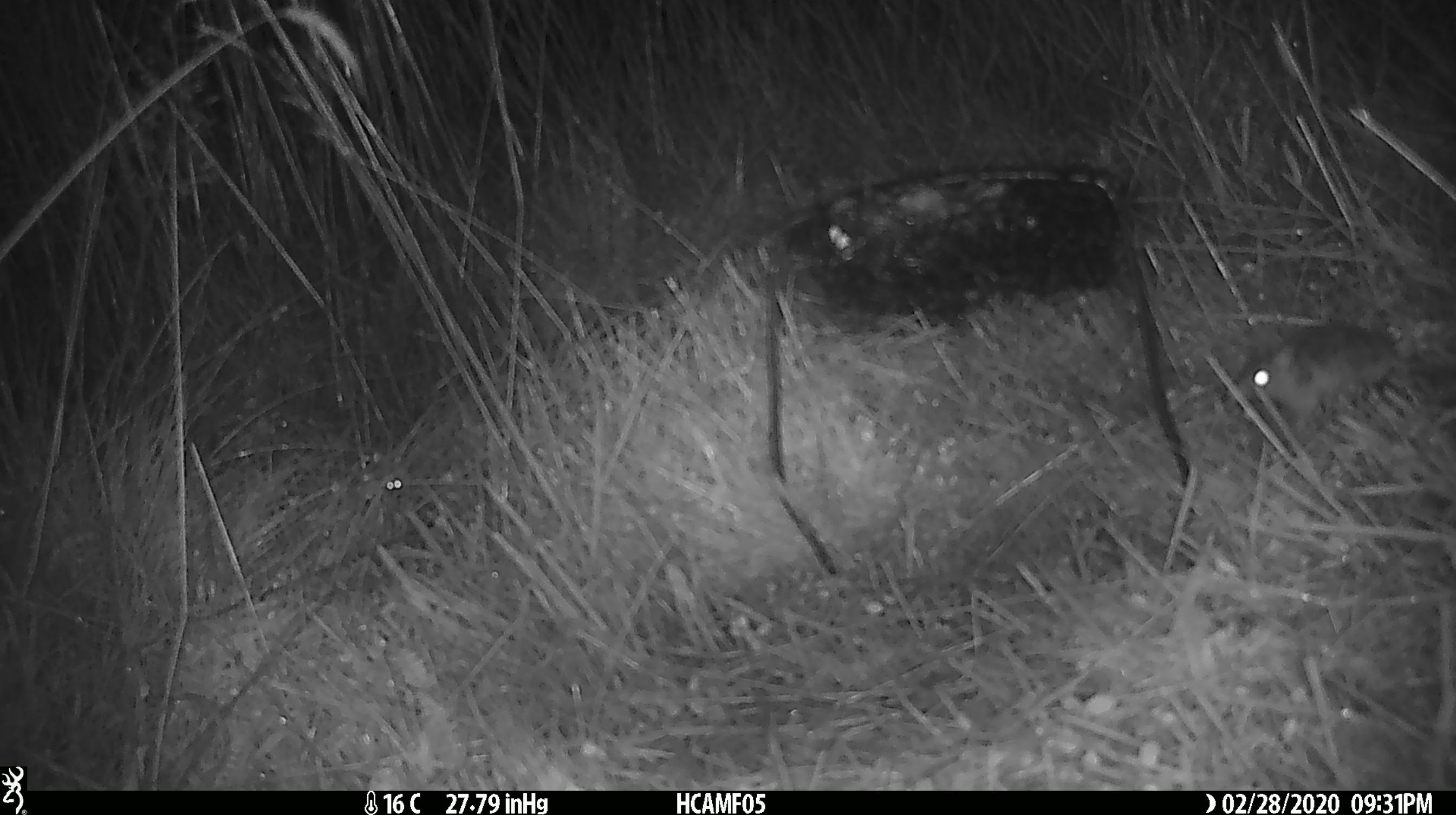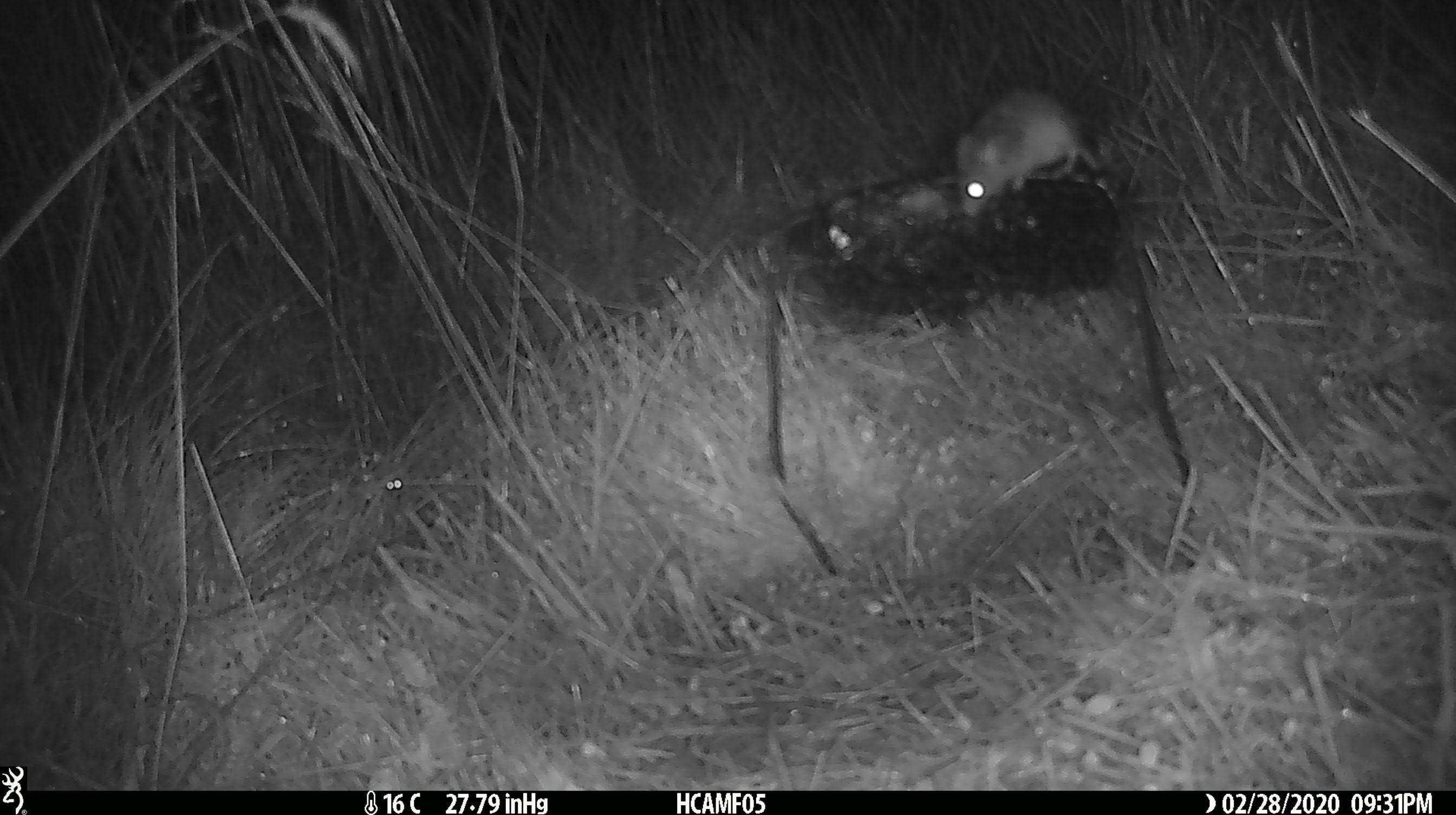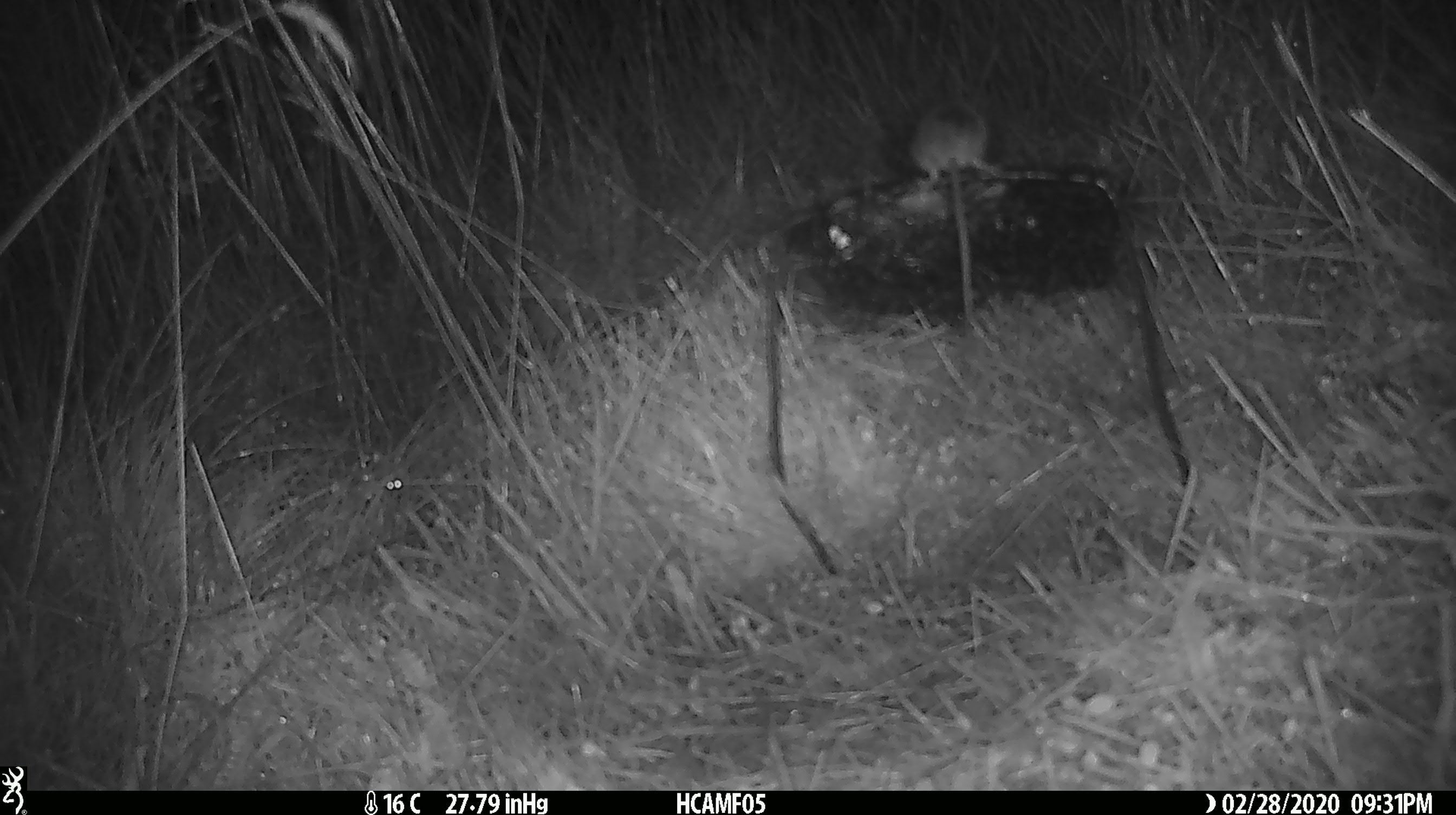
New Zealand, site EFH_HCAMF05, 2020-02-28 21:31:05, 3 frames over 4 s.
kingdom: Animalia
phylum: Chordata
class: Mammalia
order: Rodentia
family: Muridae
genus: Mus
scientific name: Mus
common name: mouse